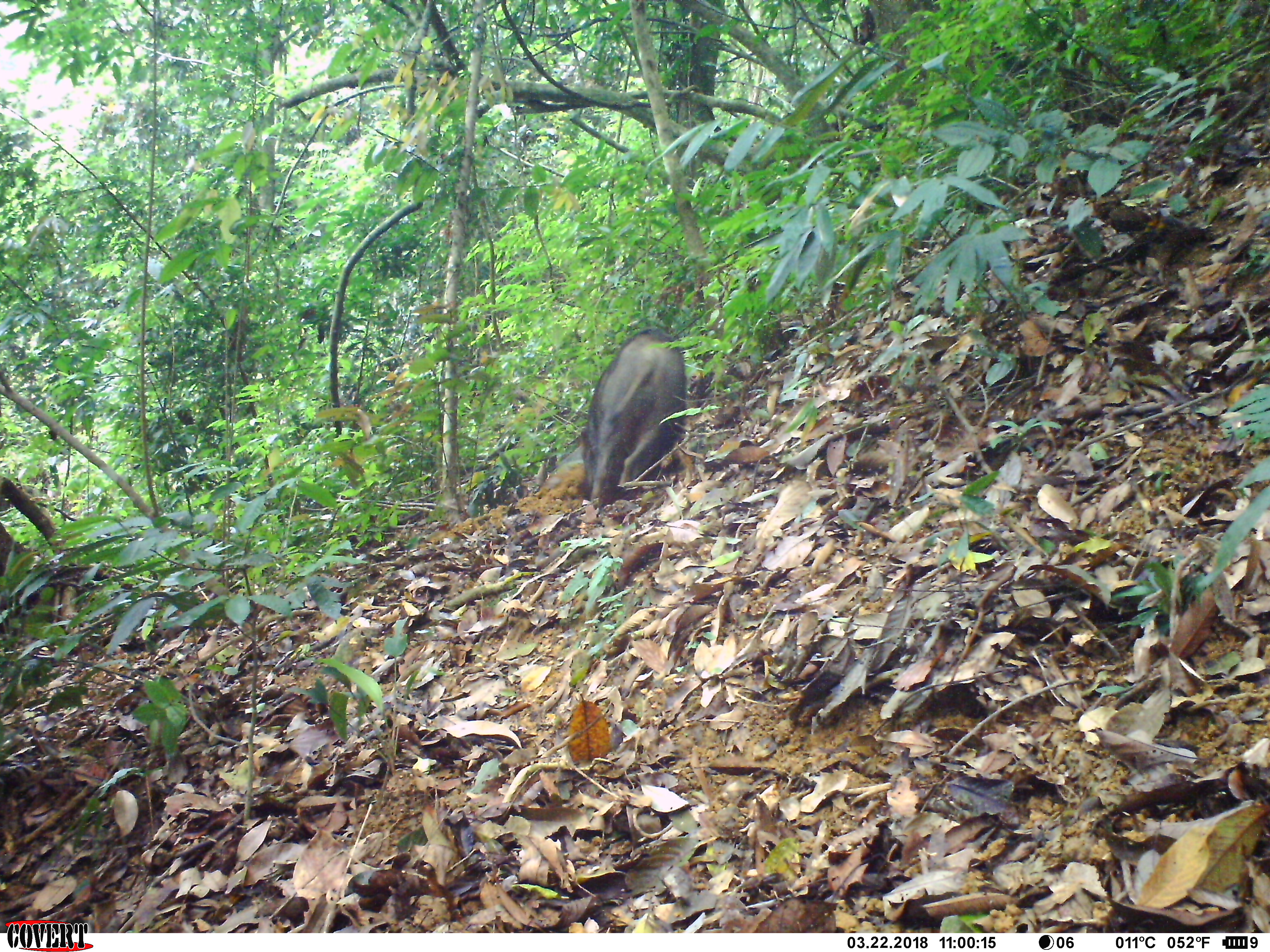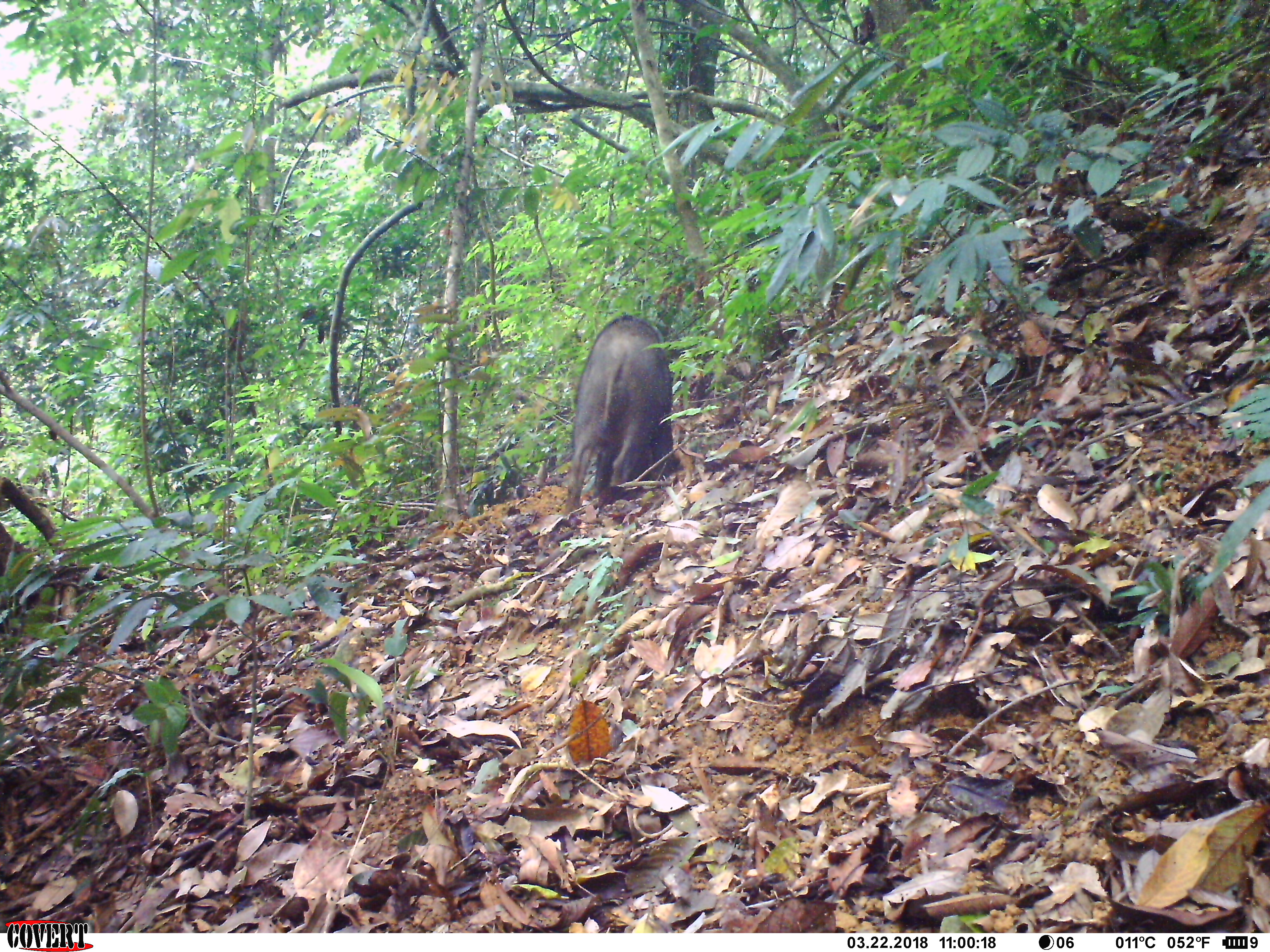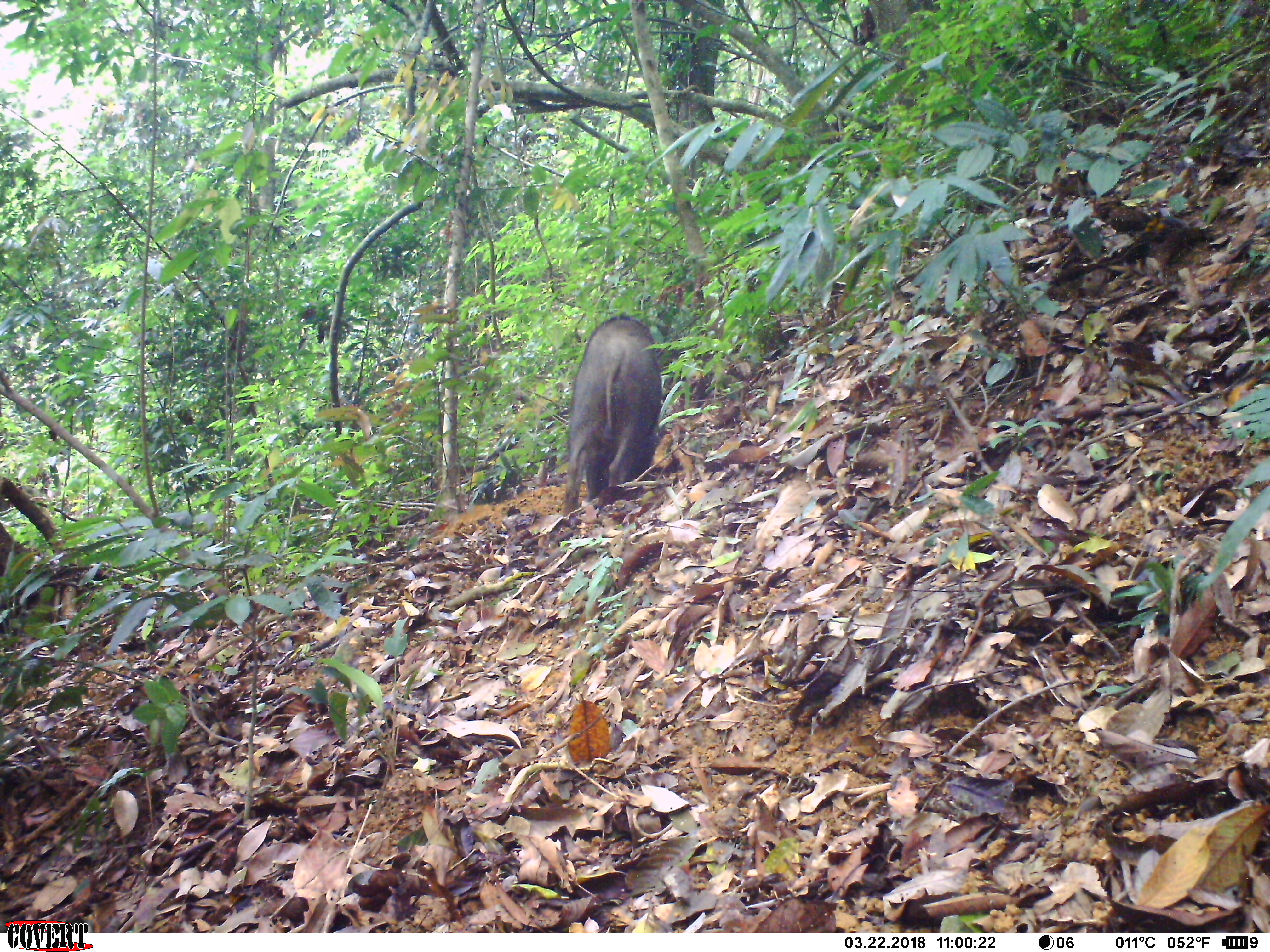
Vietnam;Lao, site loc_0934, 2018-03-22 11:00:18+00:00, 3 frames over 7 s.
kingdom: Animalia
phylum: Chordata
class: Mammalia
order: Artiodactyla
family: Suidae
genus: Sus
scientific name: Sus scrofa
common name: eurasian wild pig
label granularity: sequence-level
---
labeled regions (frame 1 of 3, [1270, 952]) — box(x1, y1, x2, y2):
eurasian wild pig: box(579, 328, 686, 507)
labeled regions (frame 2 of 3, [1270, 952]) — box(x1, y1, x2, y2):
eurasian wild pig: box(565, 315, 673, 516)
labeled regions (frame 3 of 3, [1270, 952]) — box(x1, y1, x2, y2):
eurasian wild pig: box(562, 315, 668, 516)